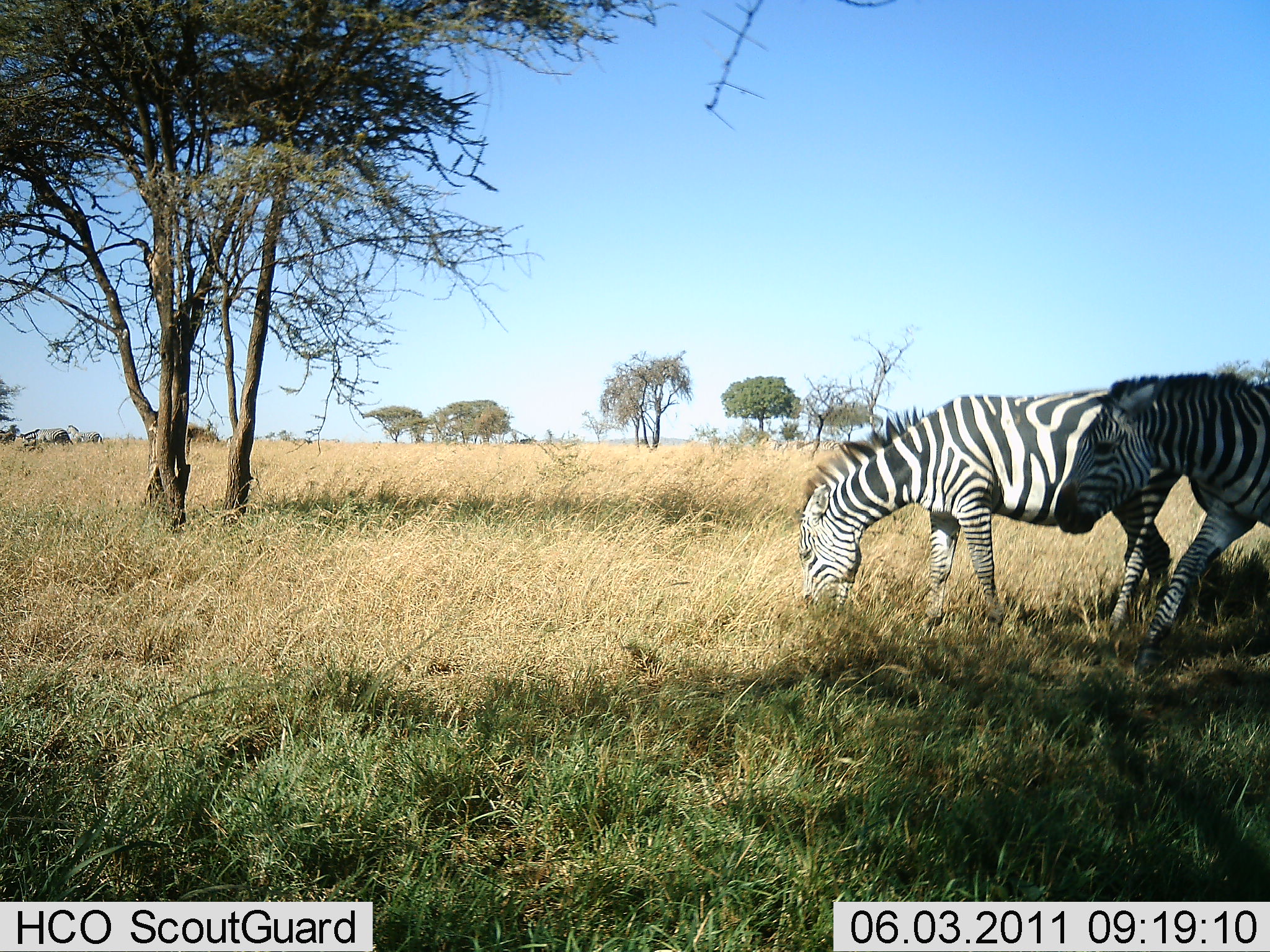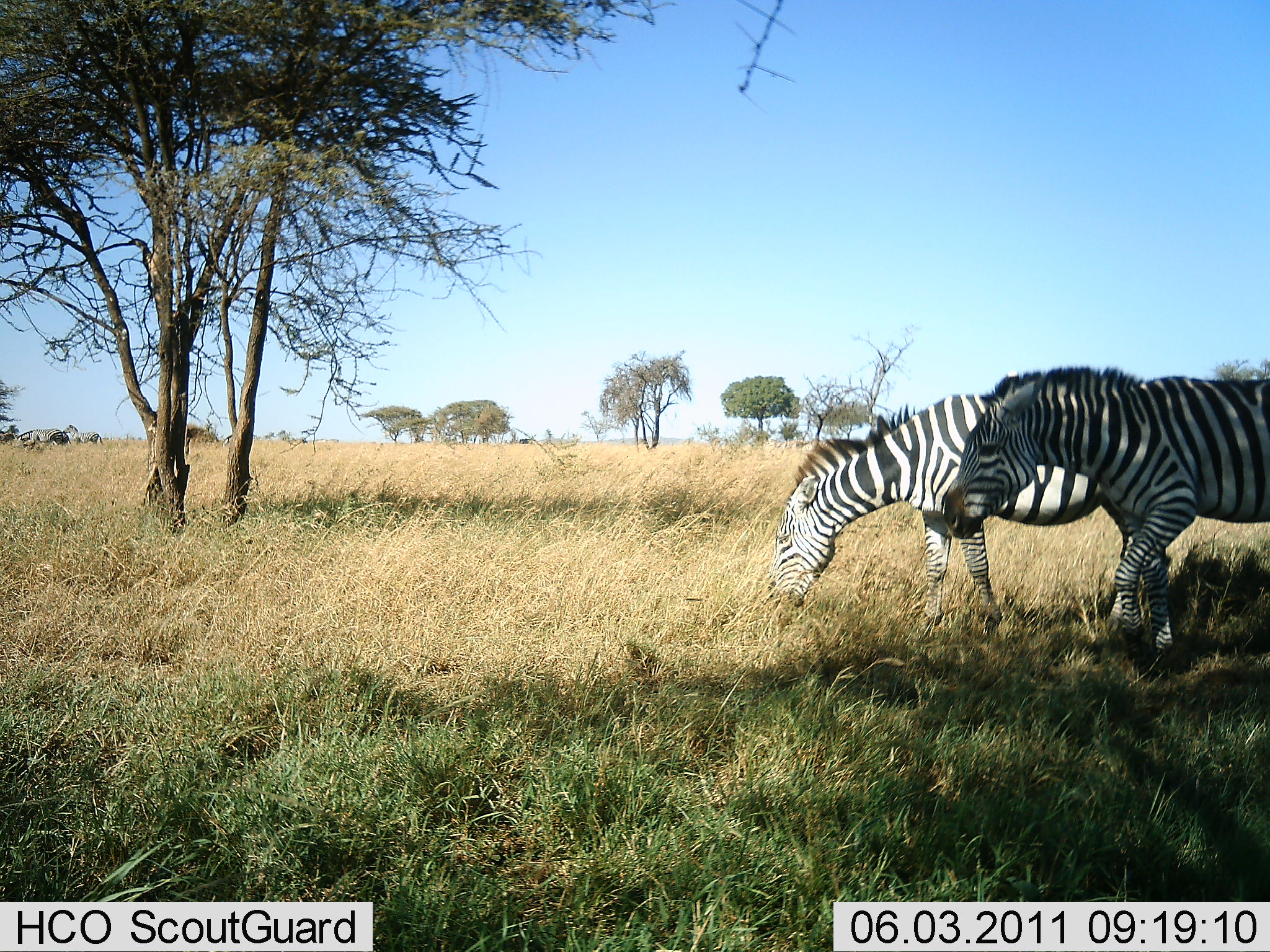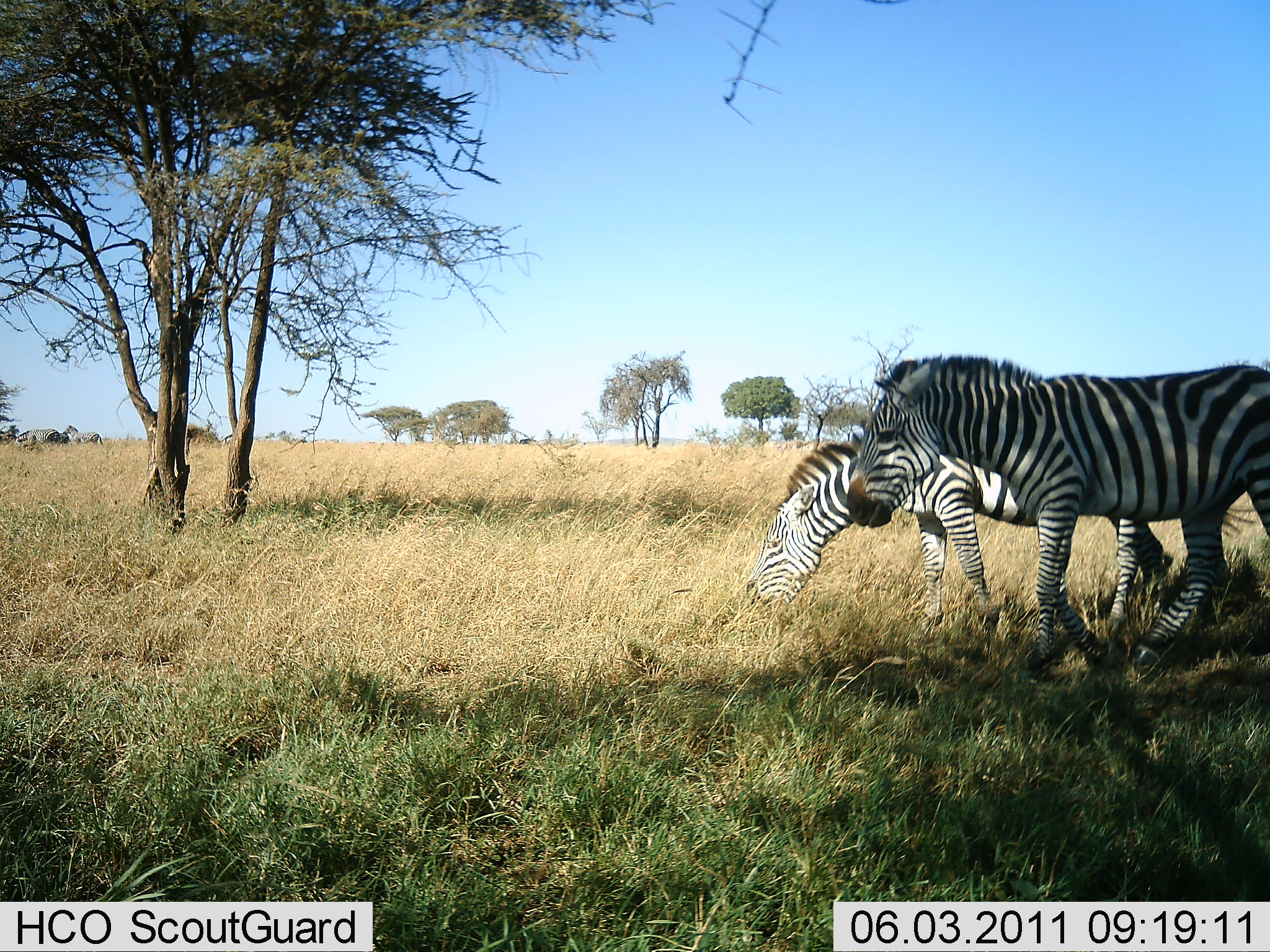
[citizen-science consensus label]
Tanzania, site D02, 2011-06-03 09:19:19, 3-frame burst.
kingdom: Animalia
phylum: Chordata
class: Mammalia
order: Perissodactyla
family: Equidae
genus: Equus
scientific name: Equus quagga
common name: plains zebra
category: zebra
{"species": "zebra (plains zebra) (Equus quagga)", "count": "2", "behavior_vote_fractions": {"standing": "31%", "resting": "0%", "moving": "62%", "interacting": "0%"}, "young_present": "0%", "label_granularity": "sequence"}